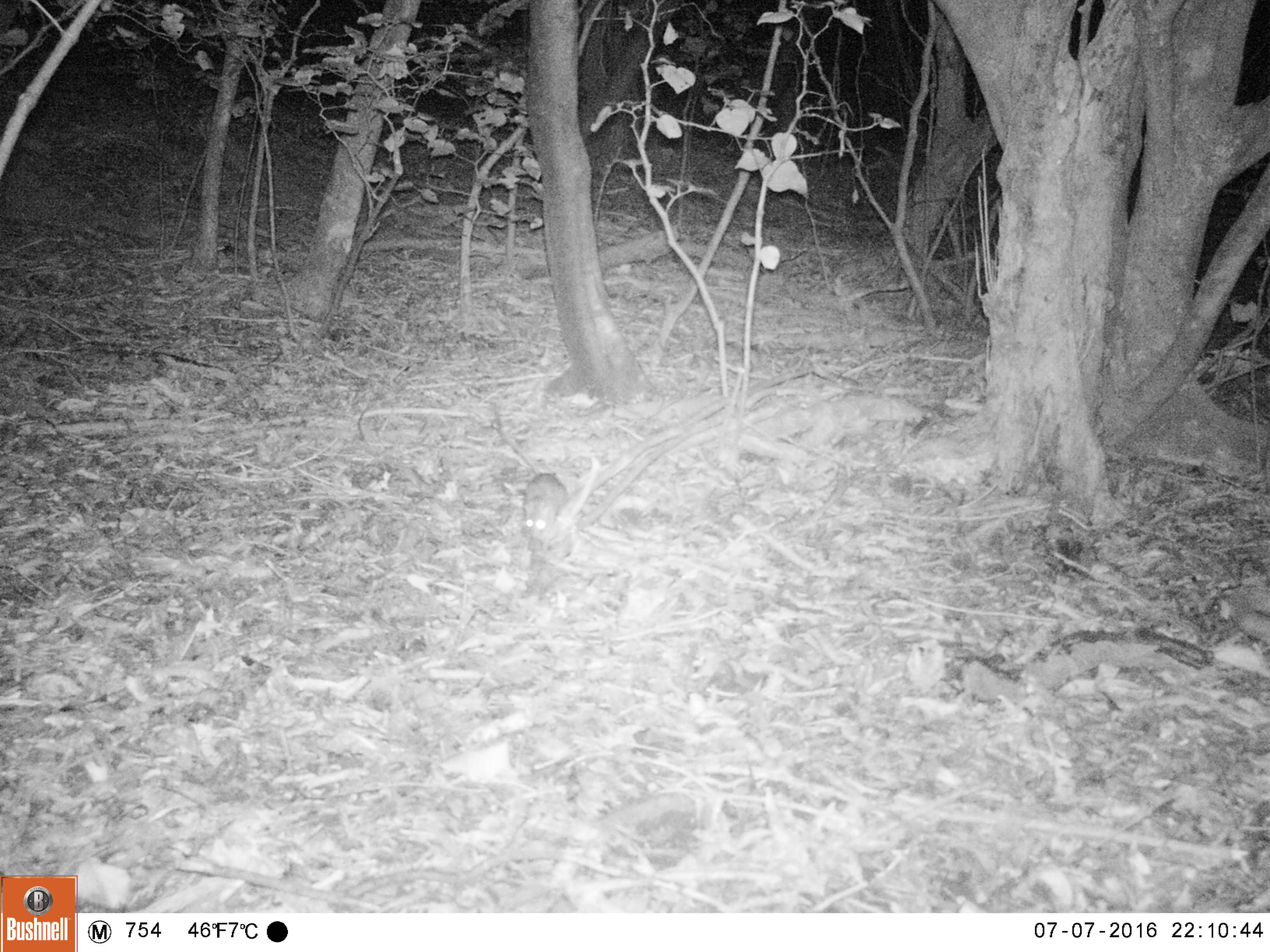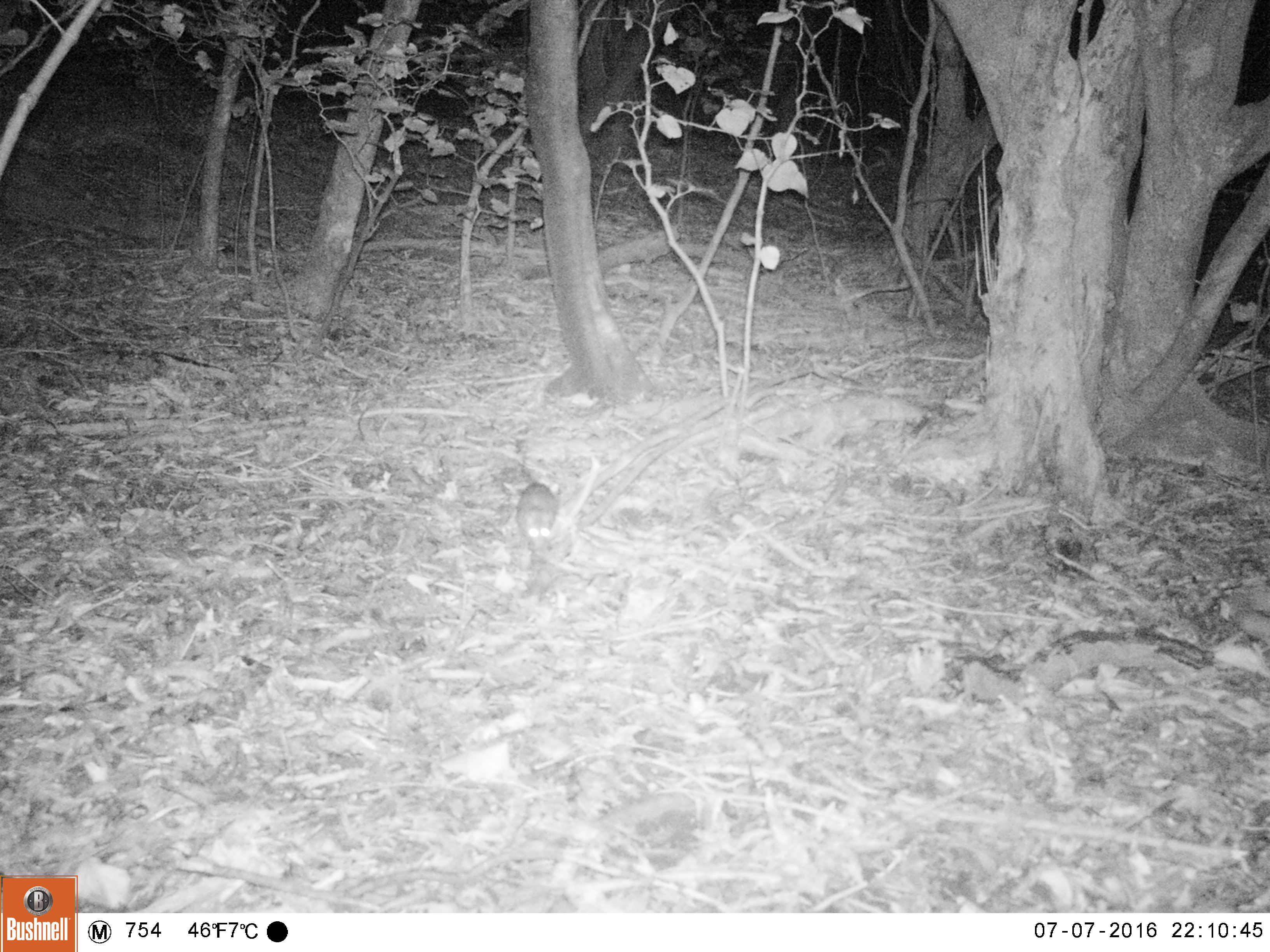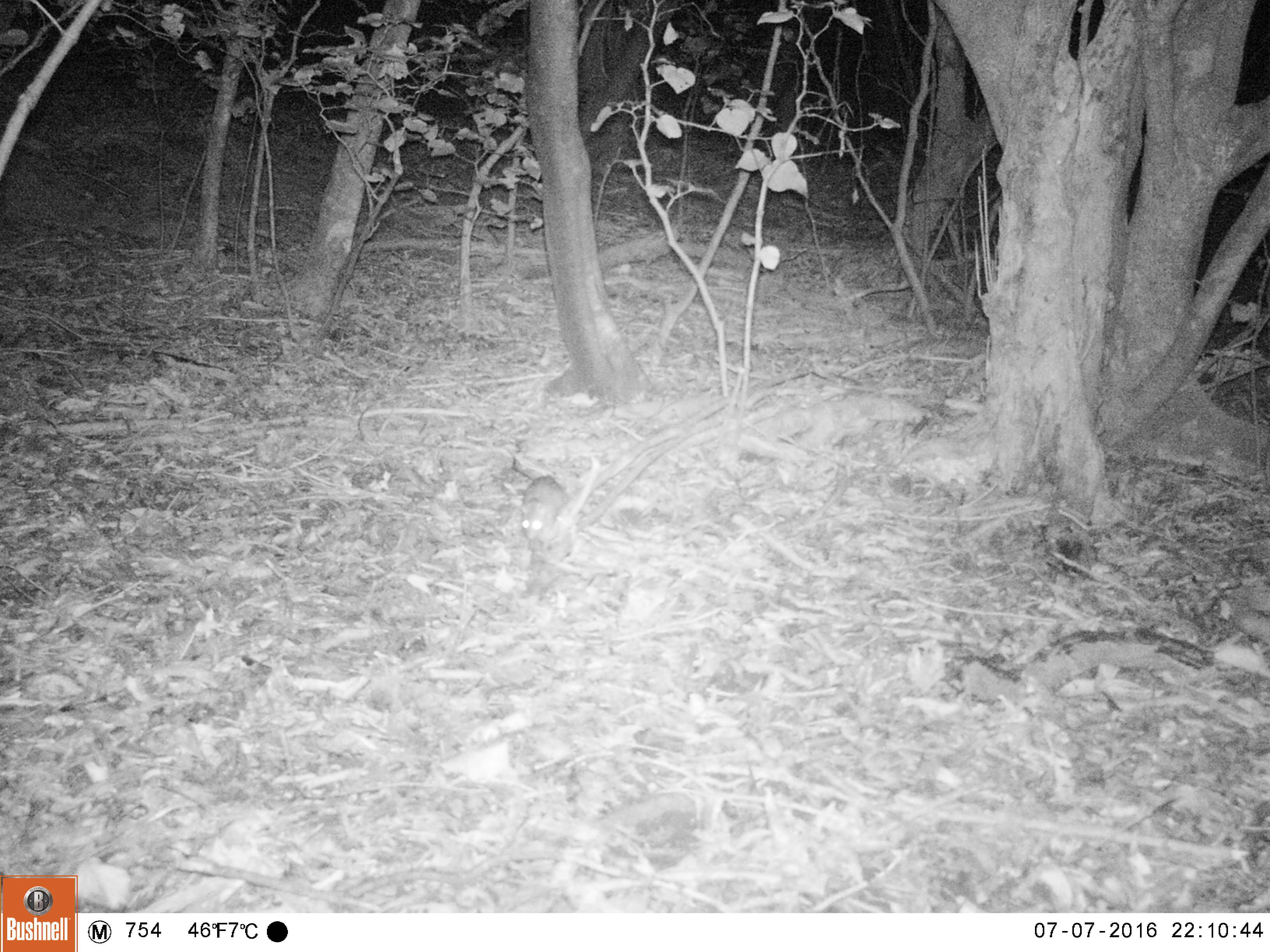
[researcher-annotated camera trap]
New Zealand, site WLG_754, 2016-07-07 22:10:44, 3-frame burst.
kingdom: Animalia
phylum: Chordata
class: Mammalia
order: Rodentia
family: Muridae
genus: Rattus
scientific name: Rattus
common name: rat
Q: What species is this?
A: Rat (Rattus).